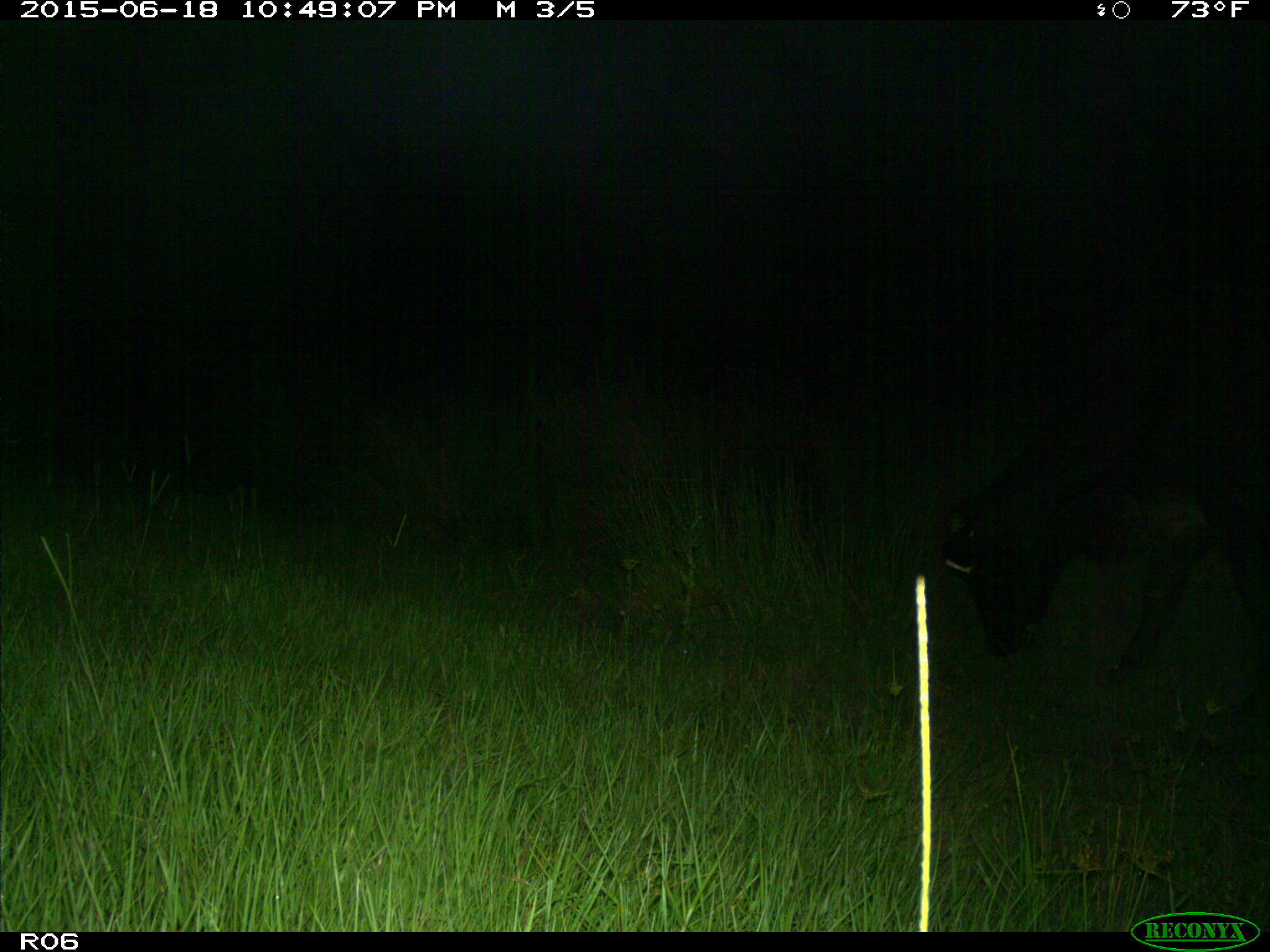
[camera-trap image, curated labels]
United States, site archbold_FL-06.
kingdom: Animalia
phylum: Chordata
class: Mammalia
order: Artiodactyla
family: Bovidae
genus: Bos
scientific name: Bos taurus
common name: domestic cow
Bos taurus (domestic cow).